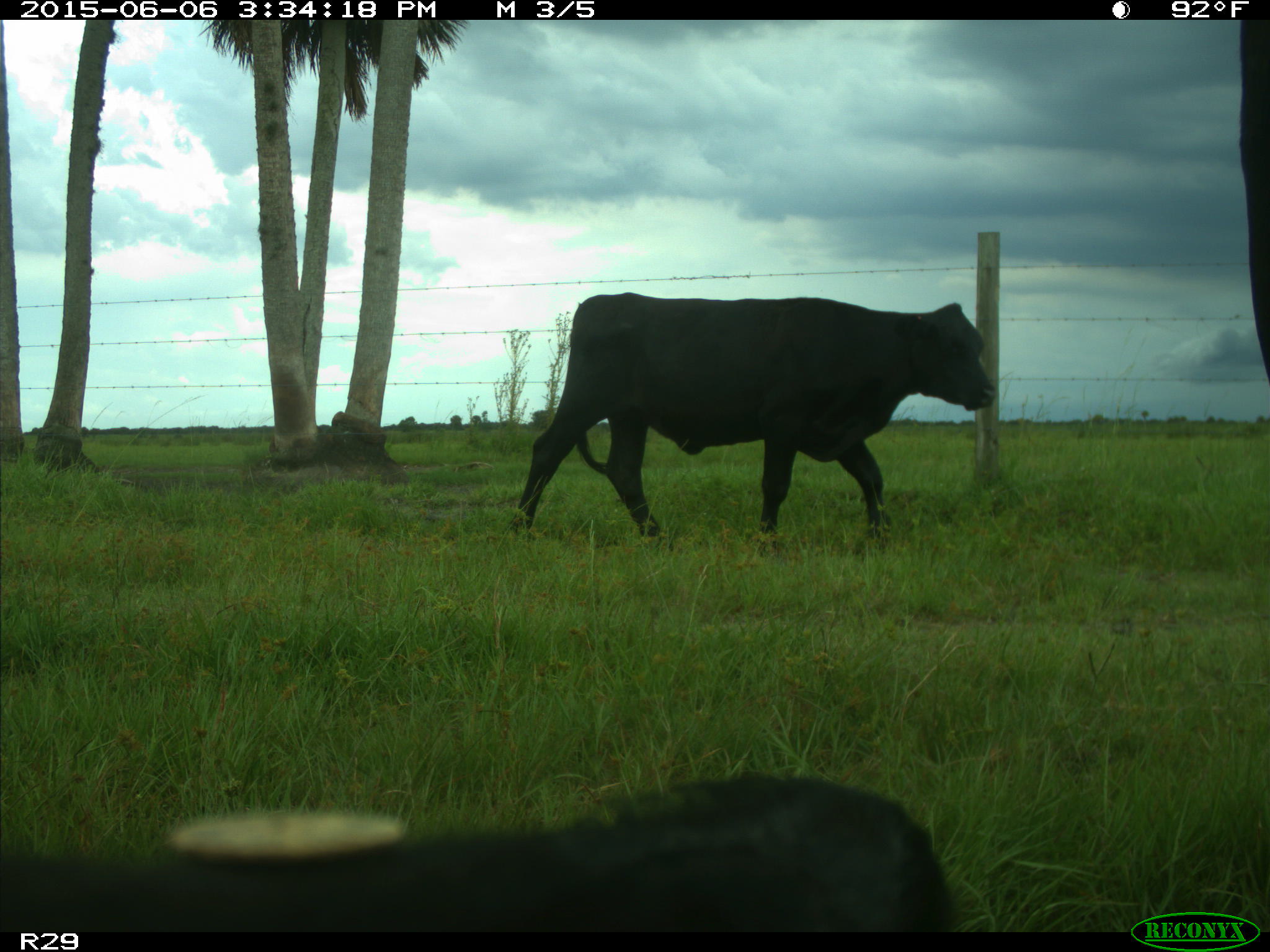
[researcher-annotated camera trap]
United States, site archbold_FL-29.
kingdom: Animalia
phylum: Chordata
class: Mammalia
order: Artiodactyla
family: Bovidae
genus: Bos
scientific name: Bos taurus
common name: domestic cow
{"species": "Bos taurus (domestic cow)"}